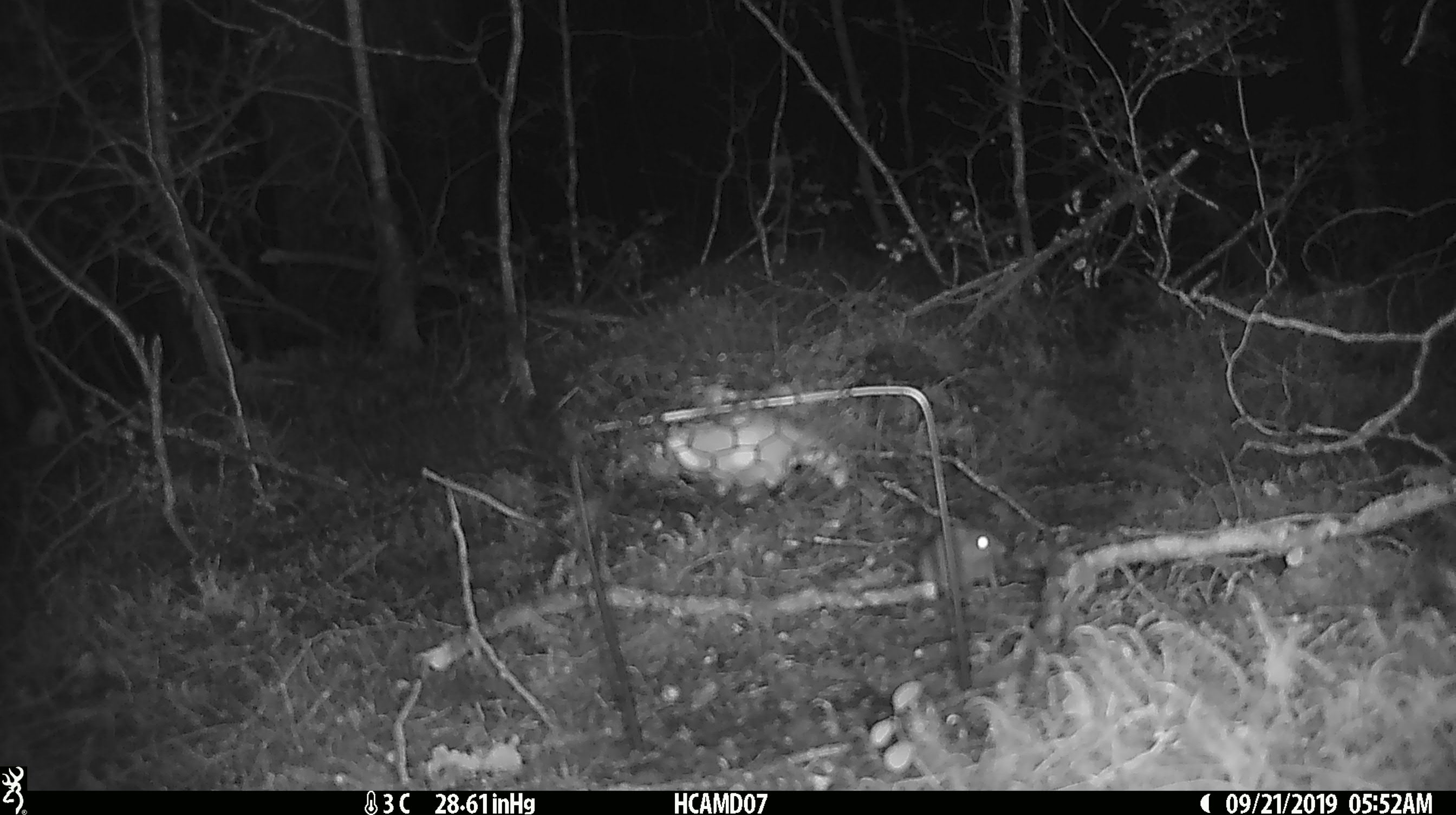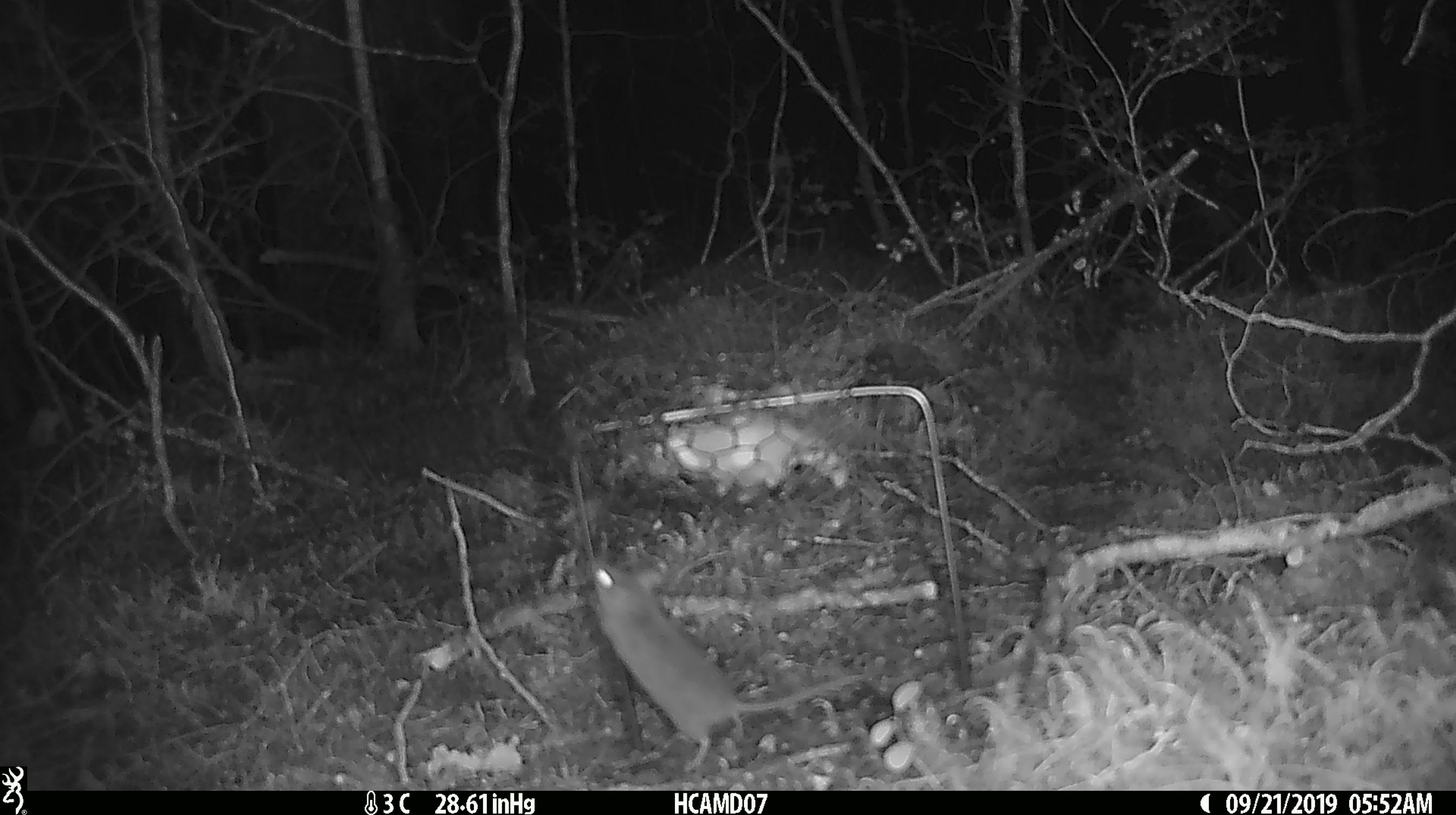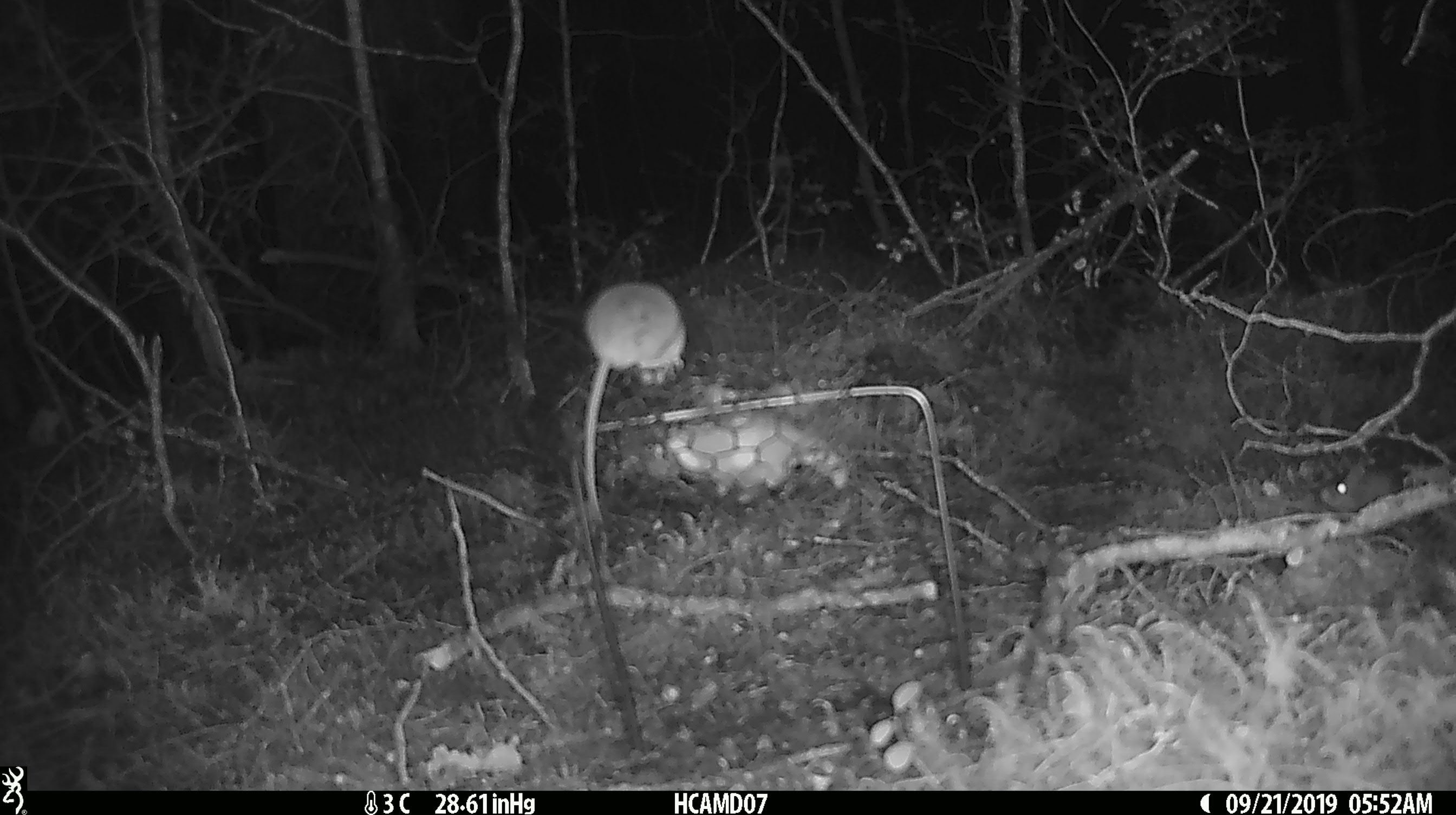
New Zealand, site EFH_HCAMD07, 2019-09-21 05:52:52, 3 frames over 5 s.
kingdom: Animalia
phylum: Chordata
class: Mammalia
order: Rodentia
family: Muridae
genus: Mus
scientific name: Mus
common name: mouse